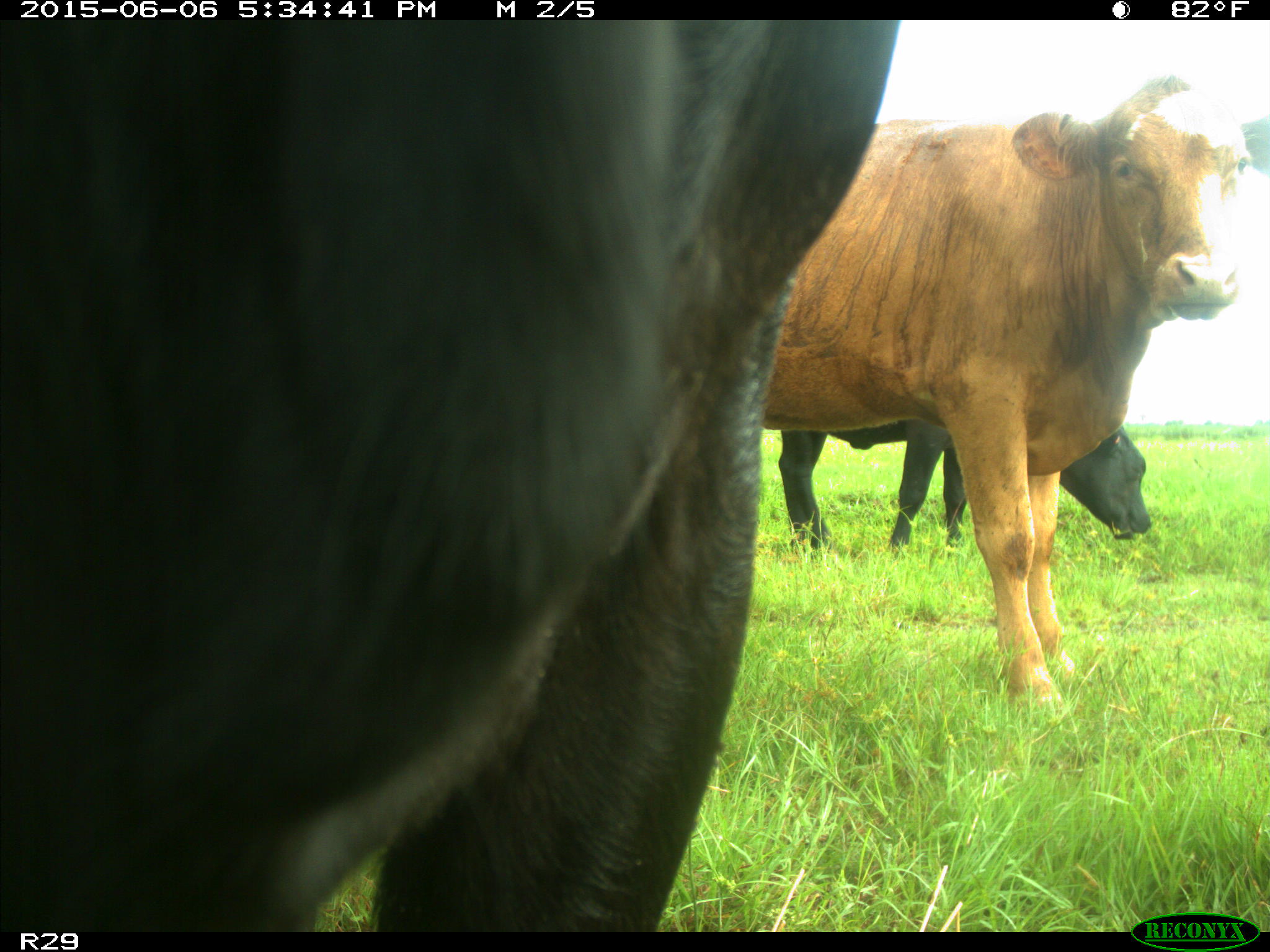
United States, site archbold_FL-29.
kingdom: Animalia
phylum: Chordata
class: Mammalia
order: Artiodactyla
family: Bovidae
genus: Bos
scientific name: Bos taurus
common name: domestic cow